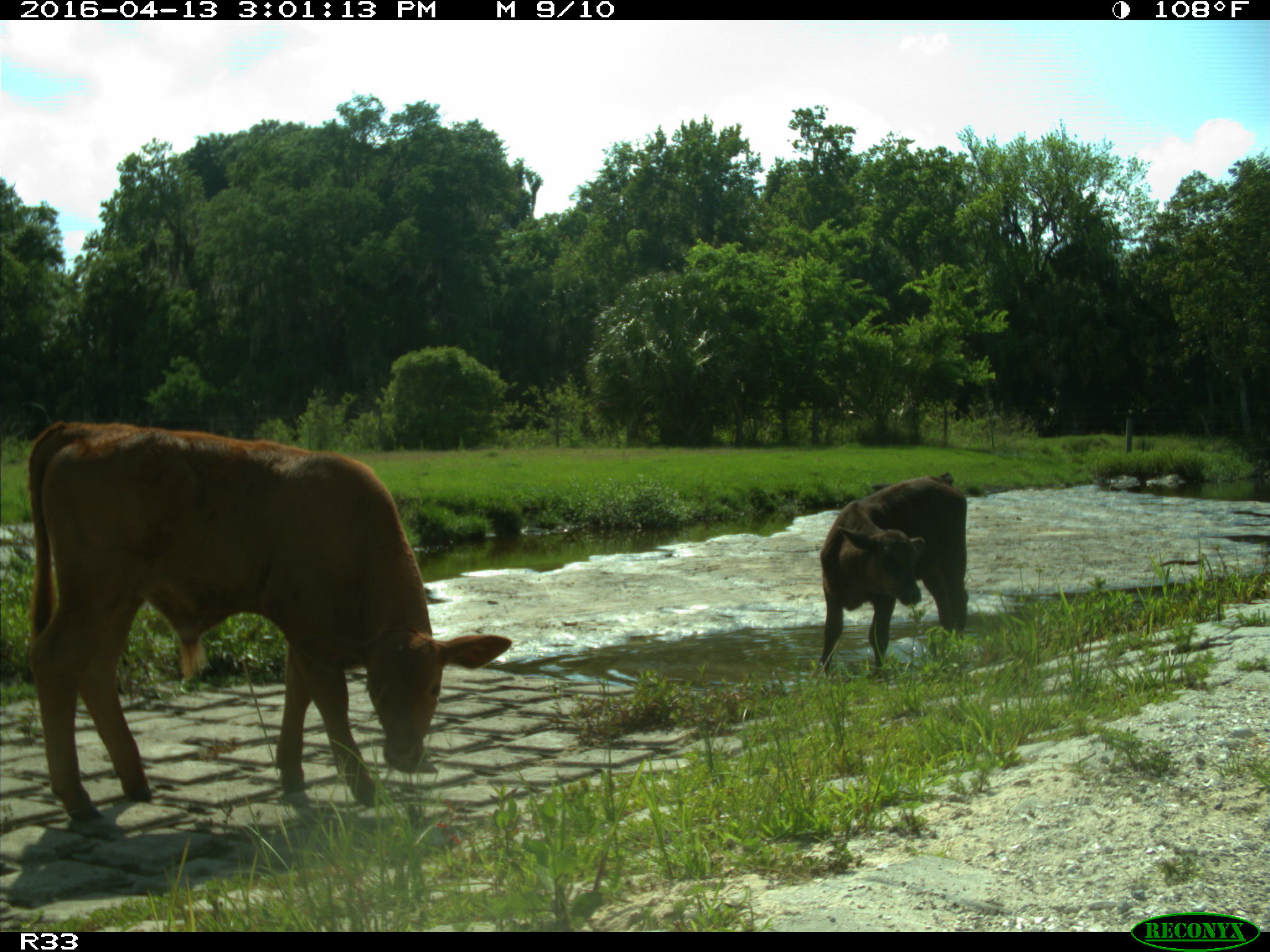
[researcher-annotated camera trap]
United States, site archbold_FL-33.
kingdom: Animalia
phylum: Chordata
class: Mammalia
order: Artiodactyla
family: Bovidae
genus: Bos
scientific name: Bos taurus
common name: domestic cow